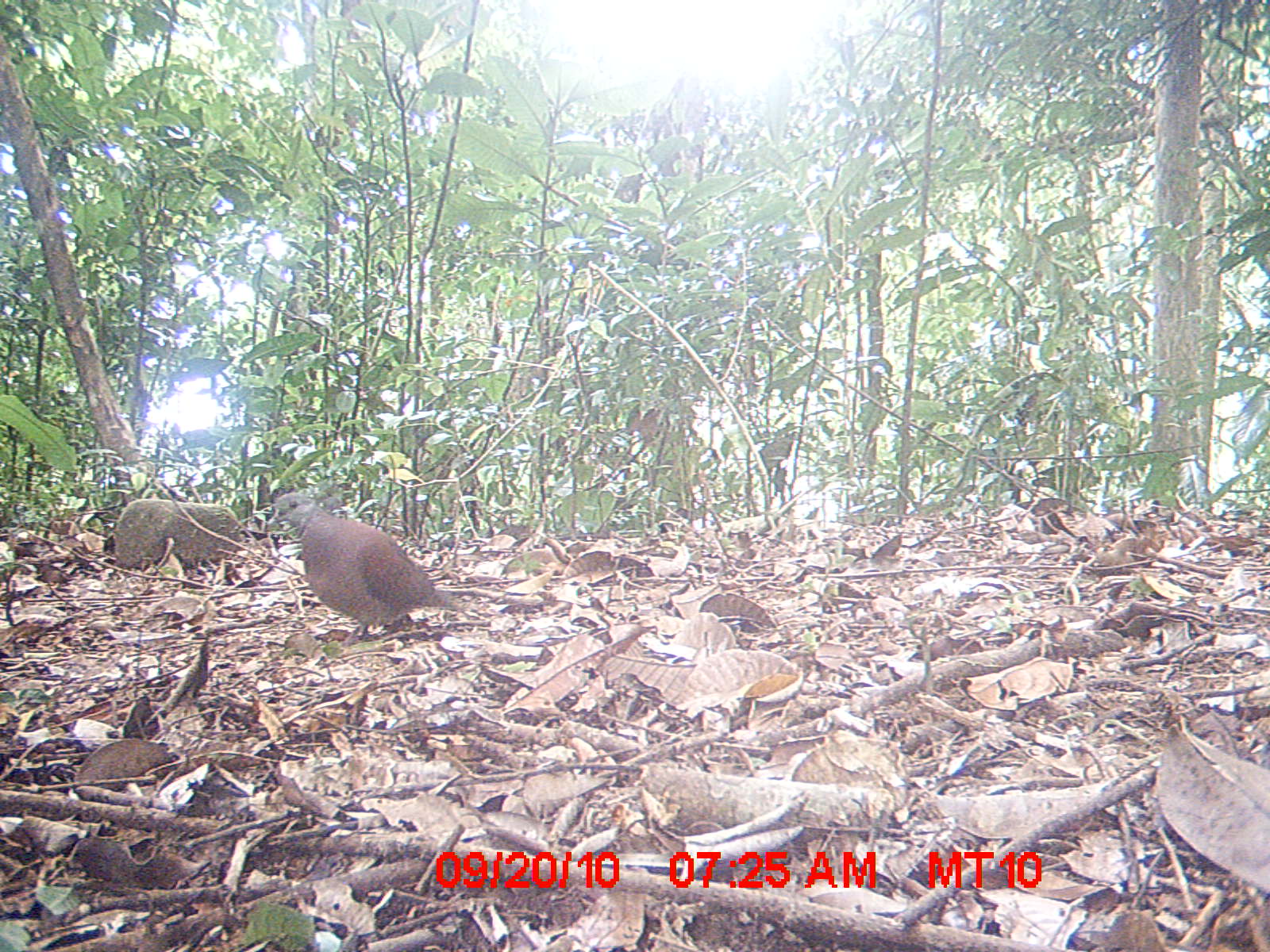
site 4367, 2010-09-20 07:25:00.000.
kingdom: Animalia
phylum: Chordata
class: Aves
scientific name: Aves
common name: bird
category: unknown bird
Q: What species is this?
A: Unknown bird (bird) (Aves).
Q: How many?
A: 1.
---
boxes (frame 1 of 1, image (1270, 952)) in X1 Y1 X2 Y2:
unknown bird: 267 492 459 648